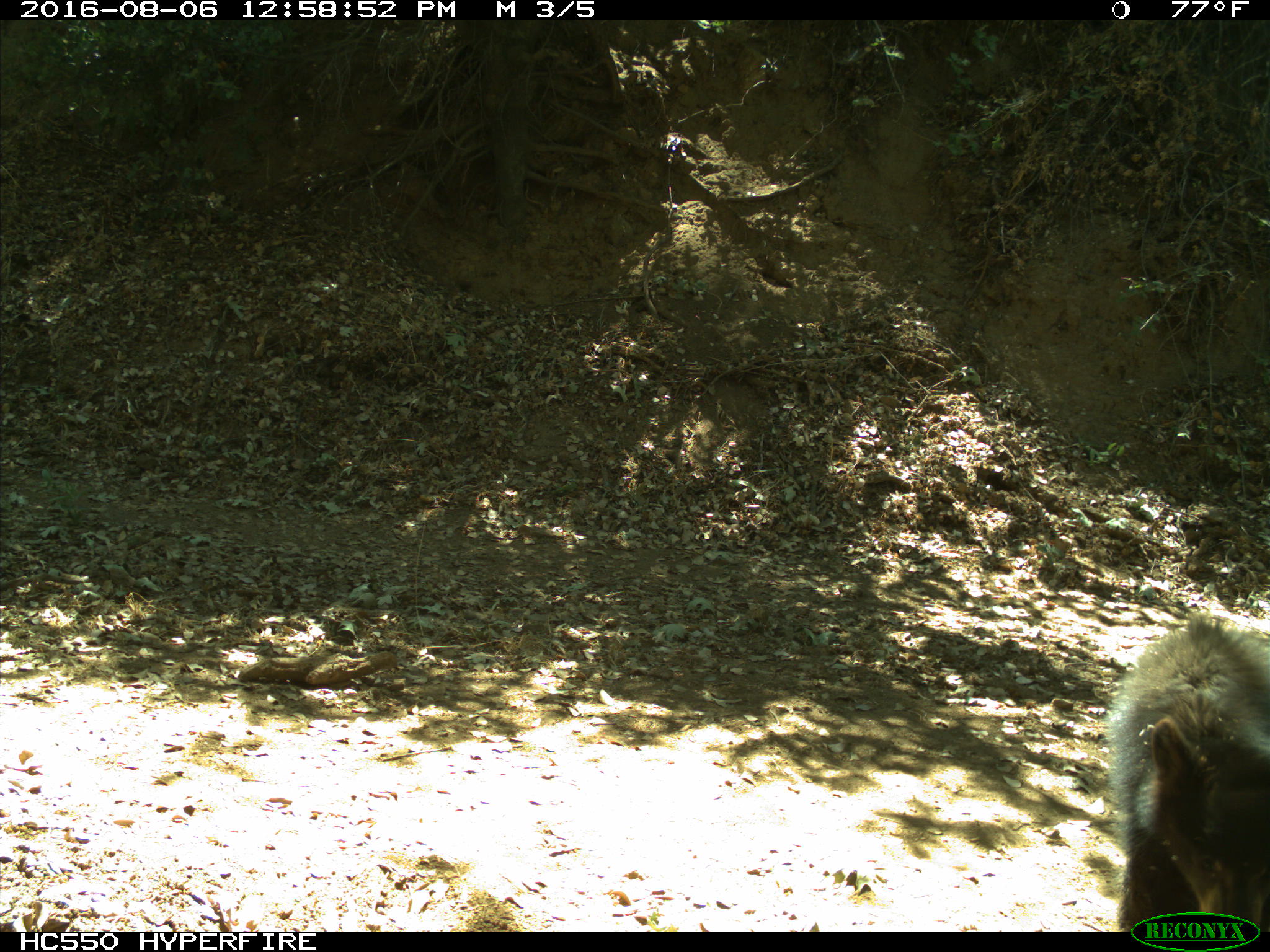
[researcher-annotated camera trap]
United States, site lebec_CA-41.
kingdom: Animalia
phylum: Chordata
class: Mammalia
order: Carnivora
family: Ursidae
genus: Ursus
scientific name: Ursus americanus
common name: american black bear